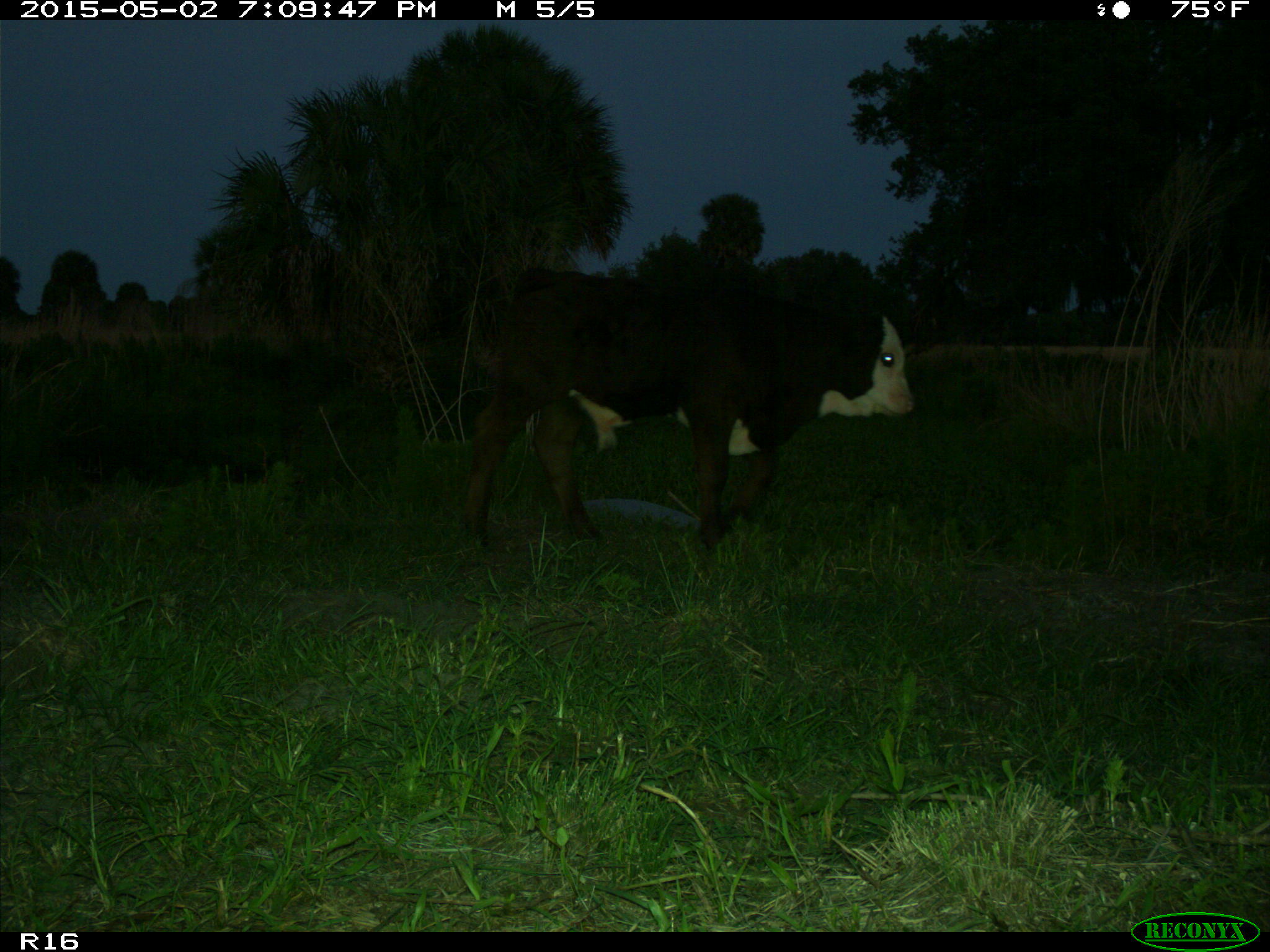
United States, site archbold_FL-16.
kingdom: Animalia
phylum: Chordata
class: Mammalia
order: Artiodactyla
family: Bovidae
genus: Bos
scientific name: Bos taurus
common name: domestic cow